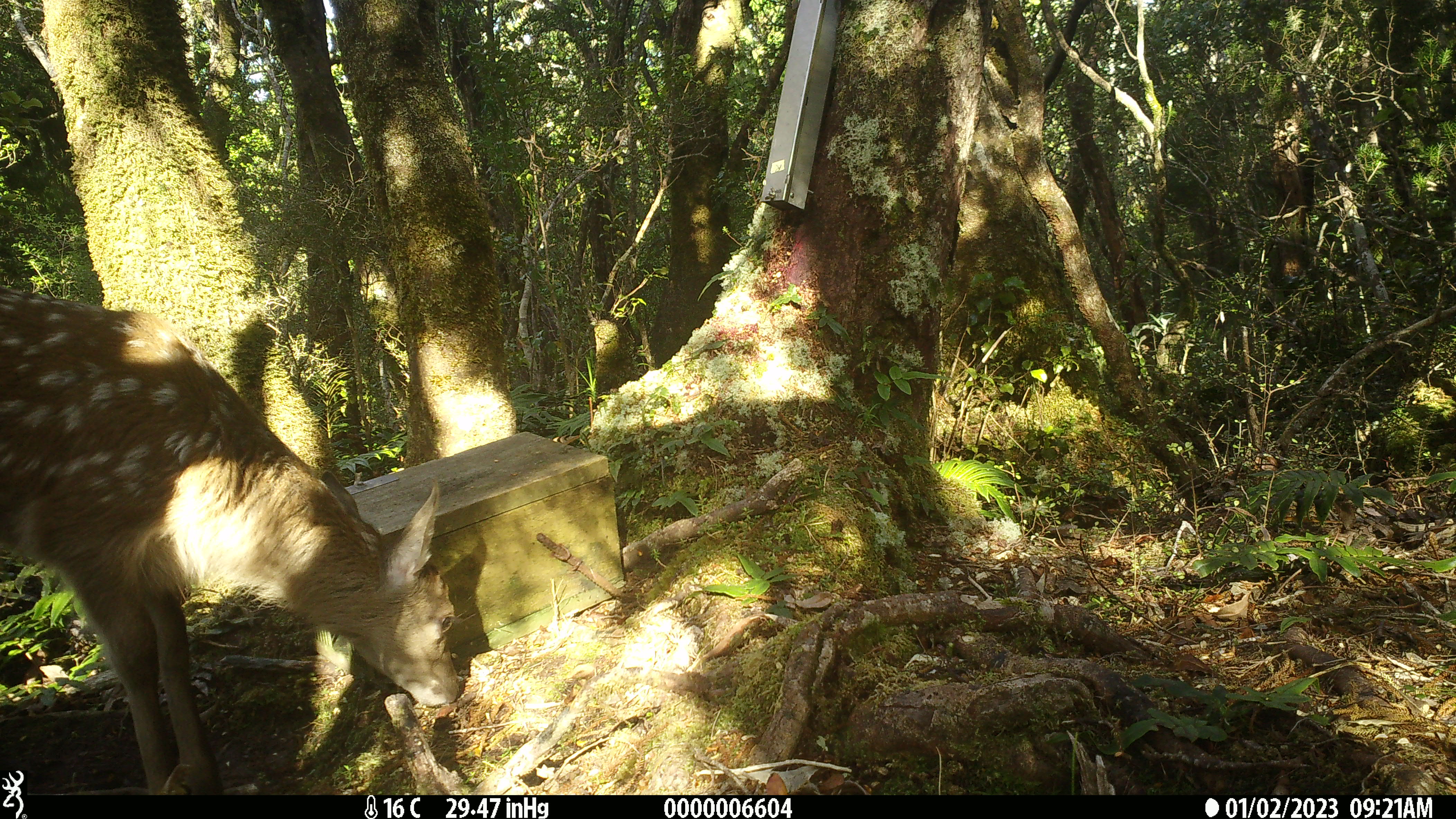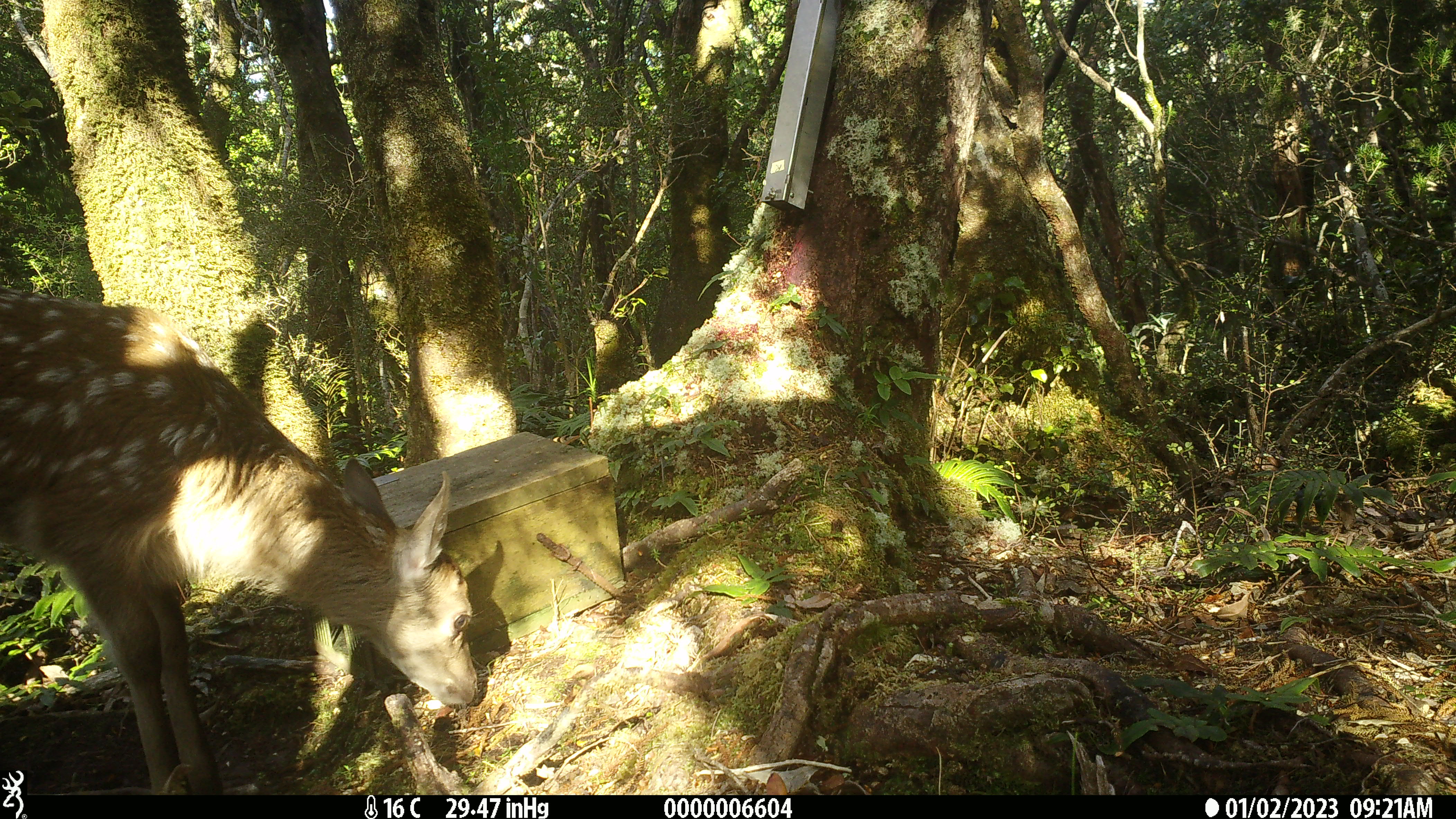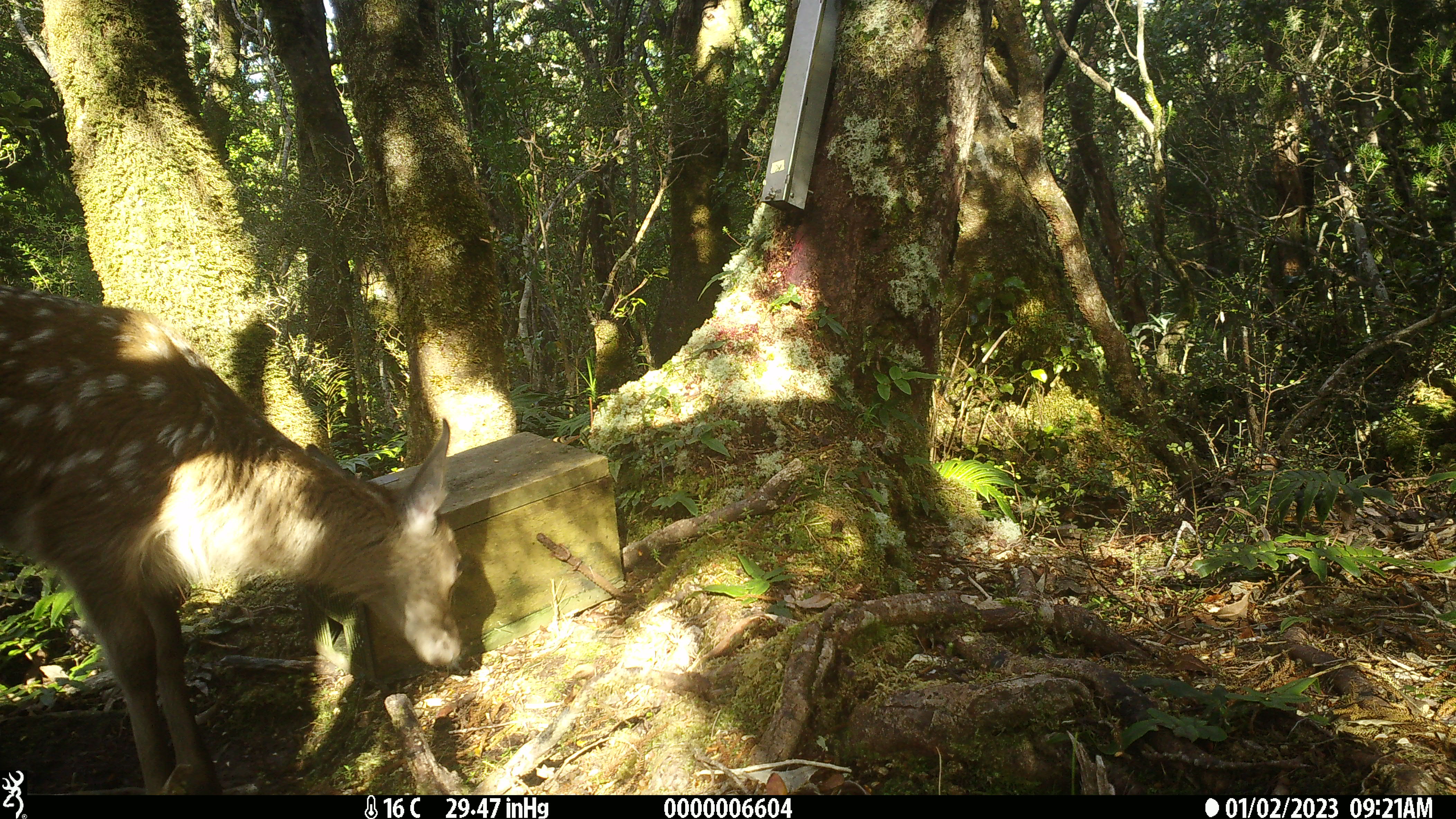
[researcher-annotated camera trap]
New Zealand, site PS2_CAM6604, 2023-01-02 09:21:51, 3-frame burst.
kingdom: Animalia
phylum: Chordata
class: Mammalia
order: Artiodactyla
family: Cervidae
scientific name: Cervidae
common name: deer